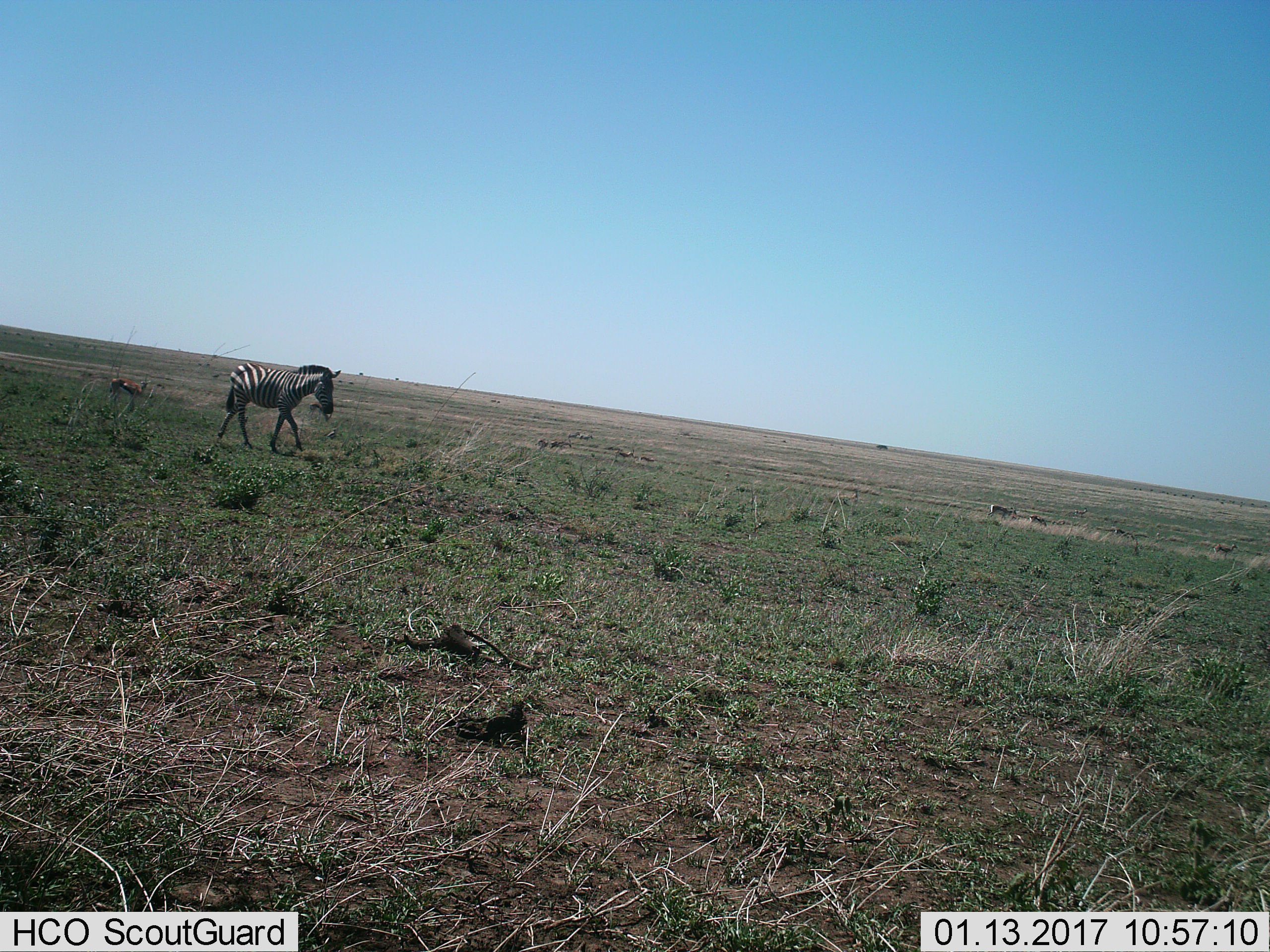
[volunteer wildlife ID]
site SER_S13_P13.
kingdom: Animalia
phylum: Chordata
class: Mammalia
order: Perissodactyla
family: Equidae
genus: Equus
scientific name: Equus quagga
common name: plains zebra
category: zebraplains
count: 1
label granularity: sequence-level